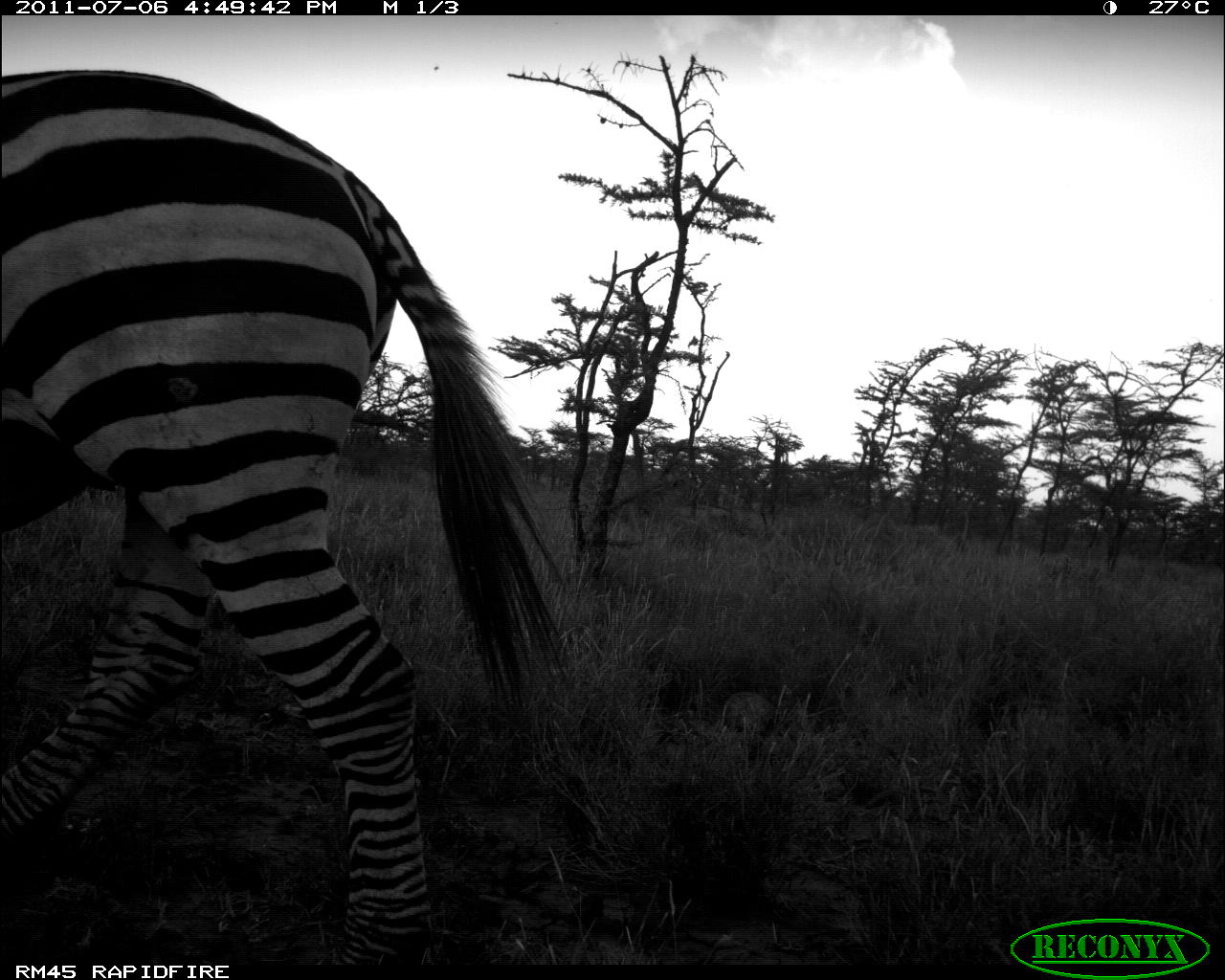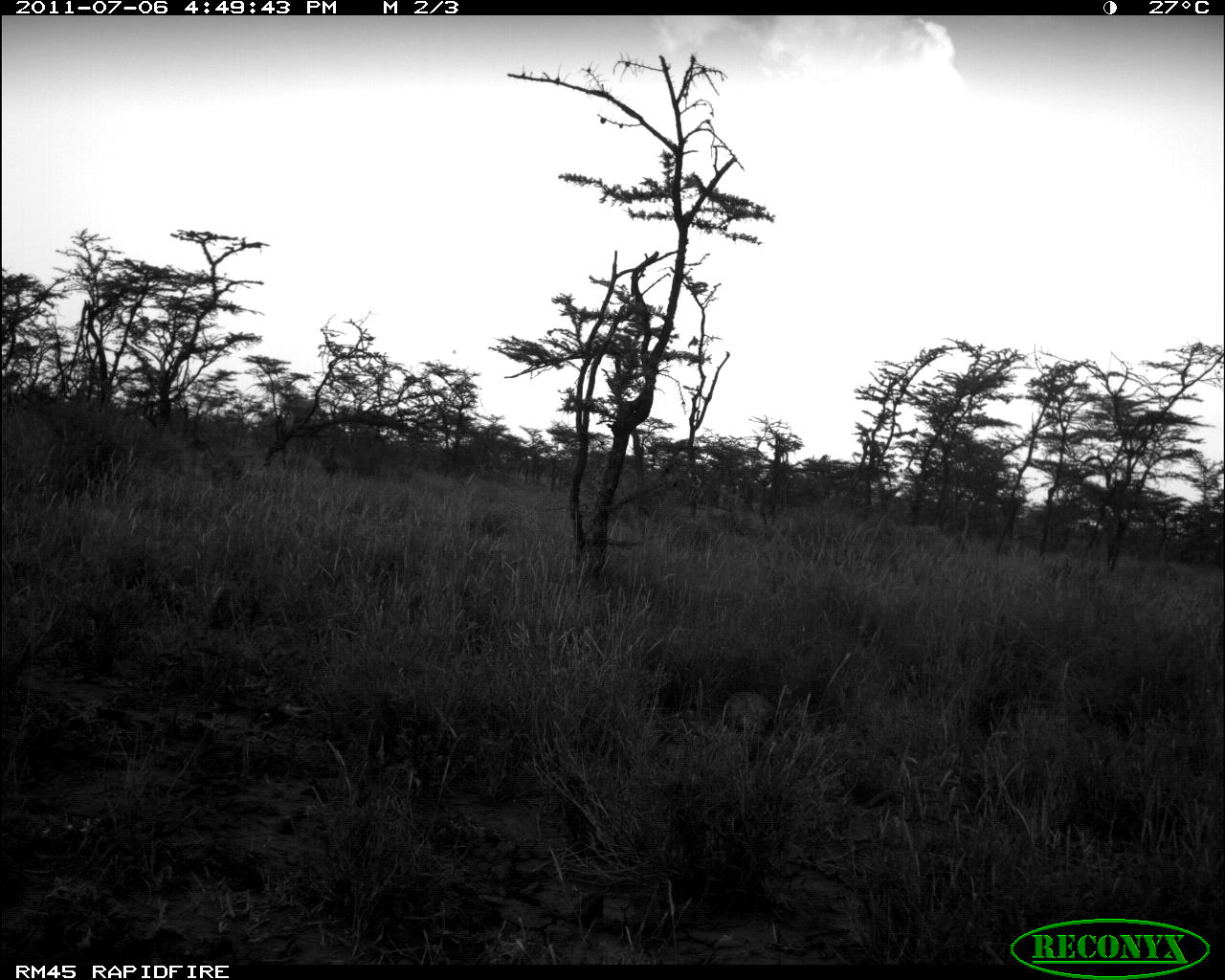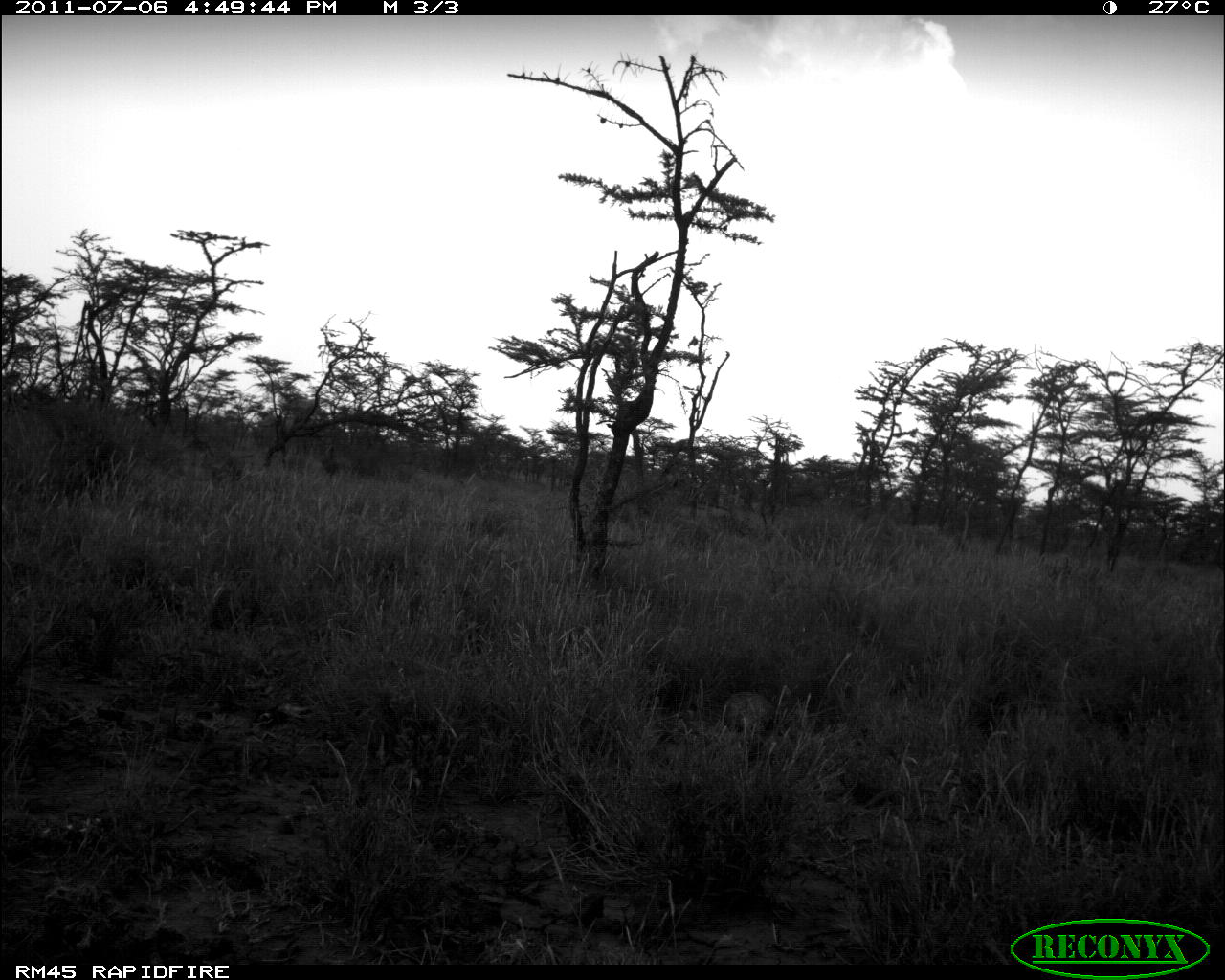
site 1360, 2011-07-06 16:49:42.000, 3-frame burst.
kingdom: Animalia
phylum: Chordata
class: Mammalia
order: Perissodactyla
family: Equidae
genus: Equus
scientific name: Equus quagga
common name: plains zebra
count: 1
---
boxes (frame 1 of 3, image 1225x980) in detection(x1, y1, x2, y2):
equus quagga: detection(0, 60, 573, 960)